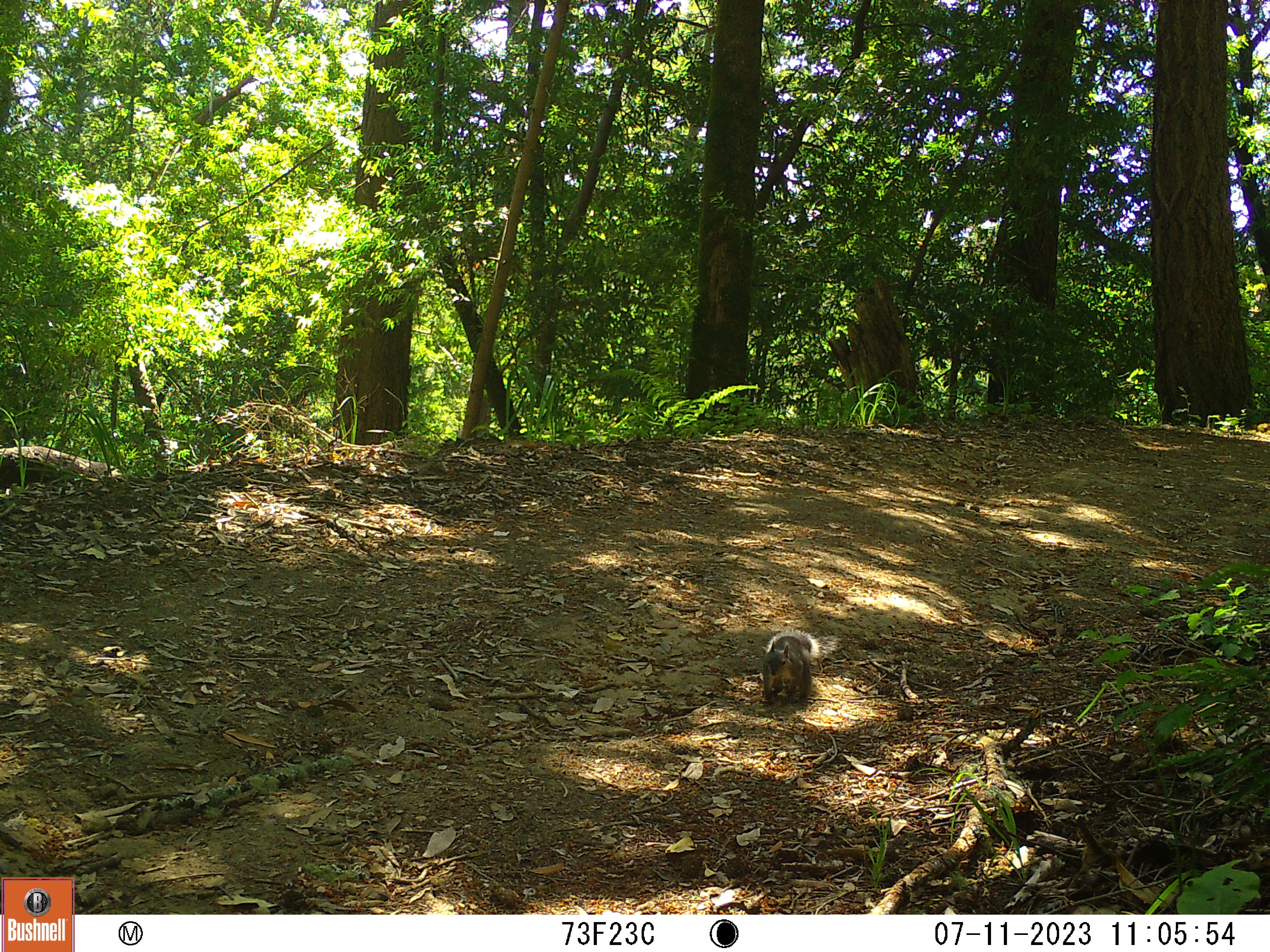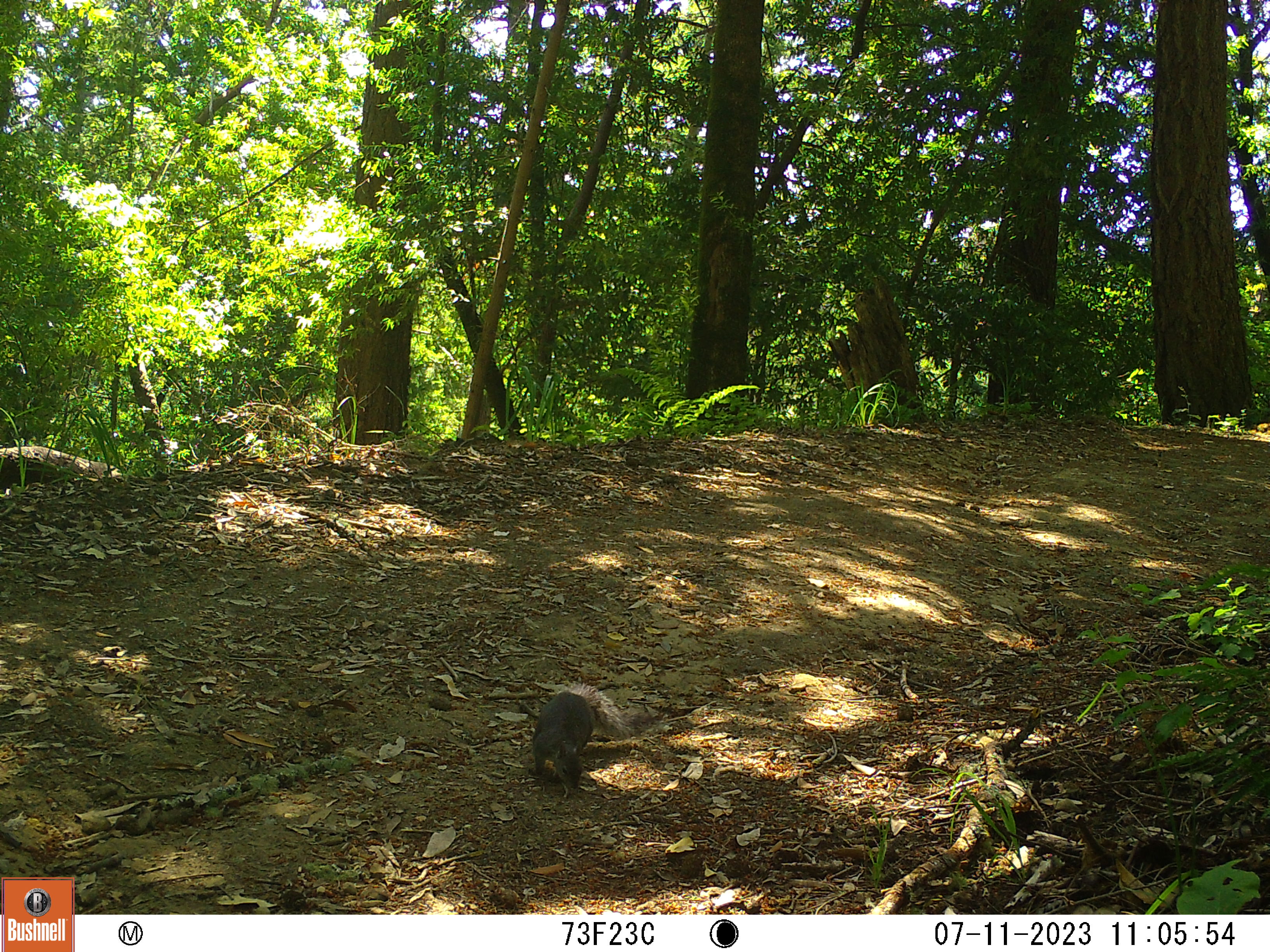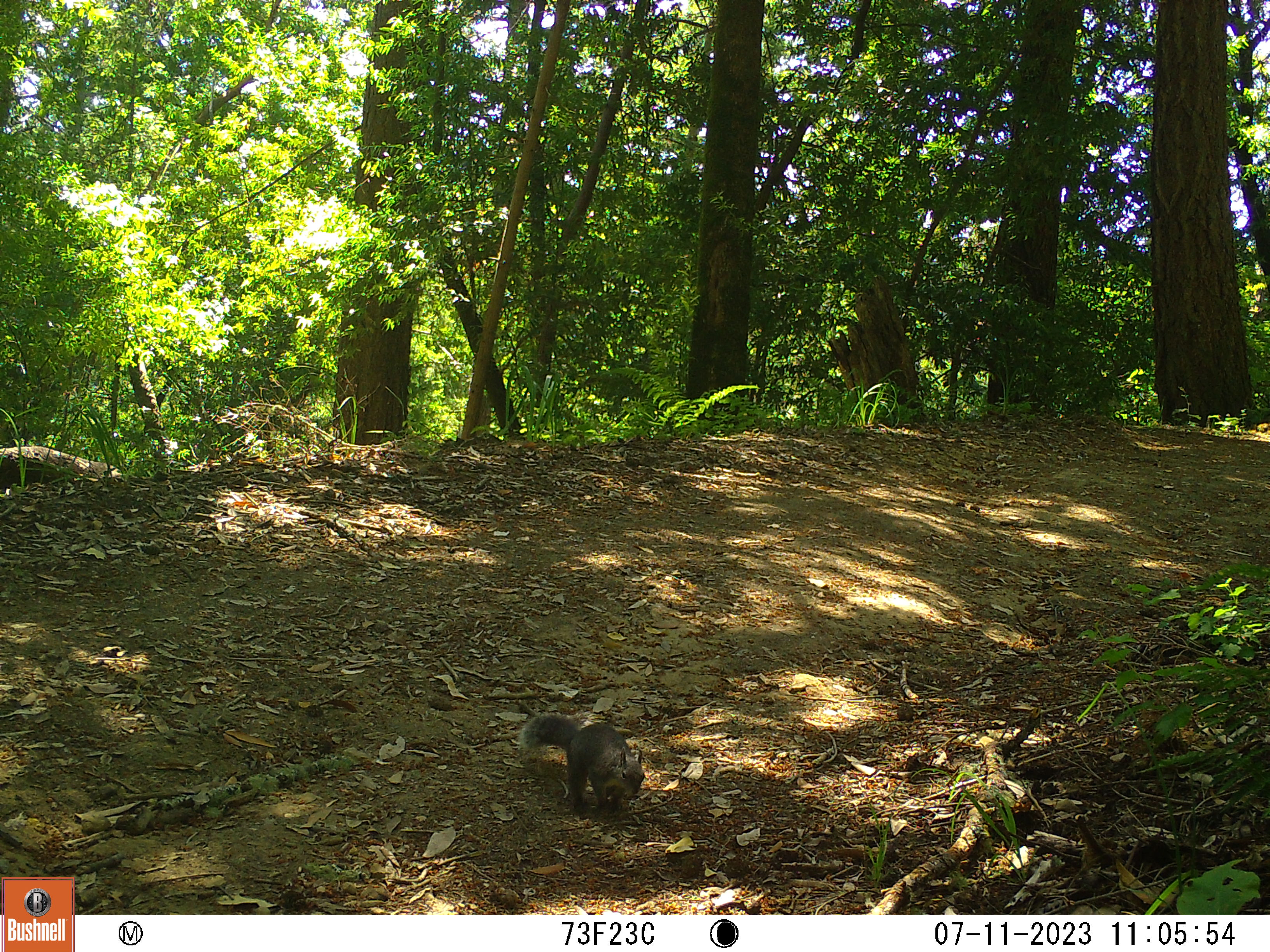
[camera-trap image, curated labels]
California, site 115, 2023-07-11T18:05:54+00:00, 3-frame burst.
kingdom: Animalia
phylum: Chordata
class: Mammalia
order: Rodentia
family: Sciuridae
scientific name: Sciuridae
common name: squirrel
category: unknown squirrel